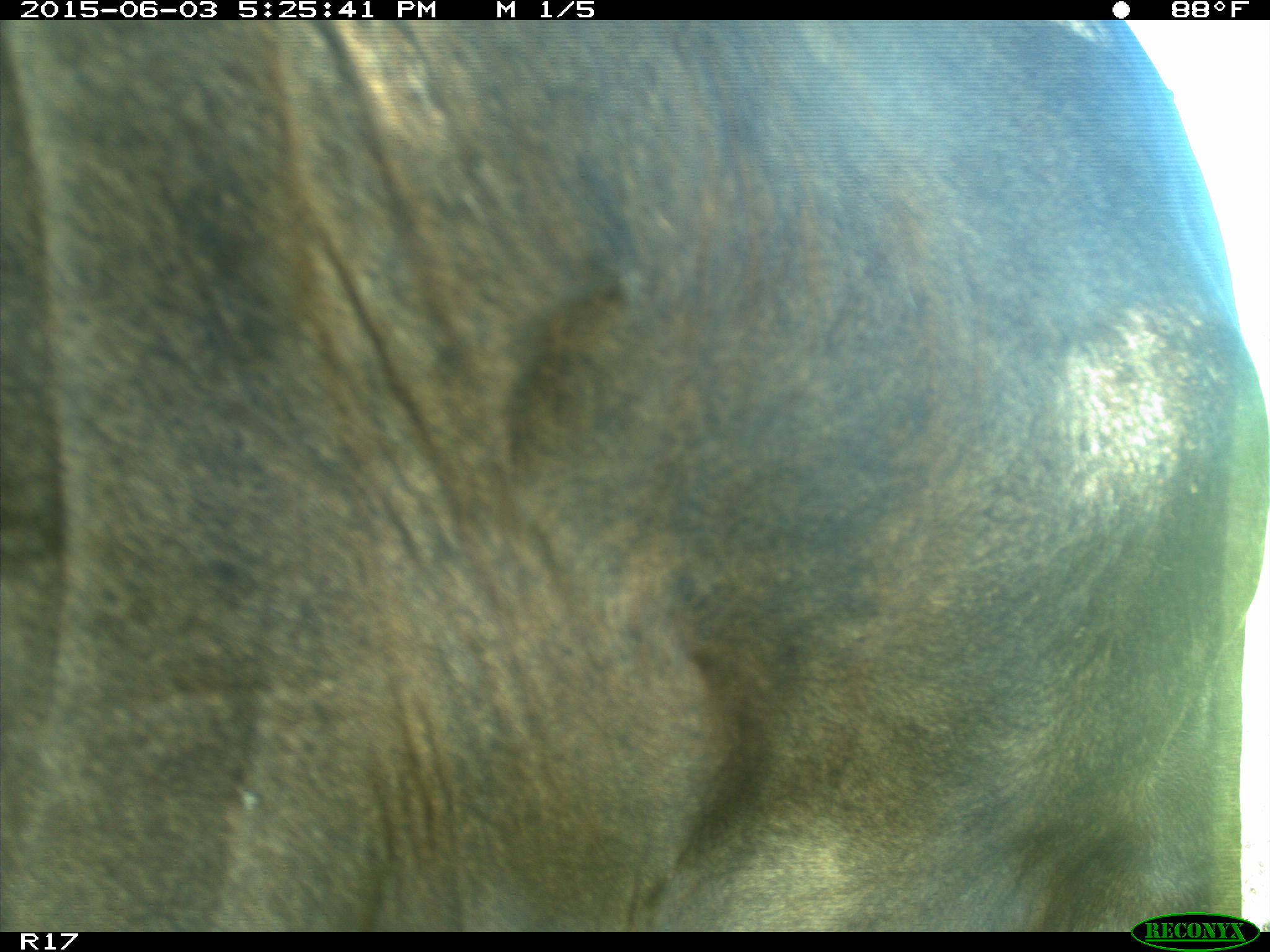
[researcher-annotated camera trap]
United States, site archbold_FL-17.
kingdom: Animalia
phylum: Chordata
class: Mammalia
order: Artiodactyla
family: Bovidae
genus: Bos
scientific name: Bos taurus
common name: domestic cow